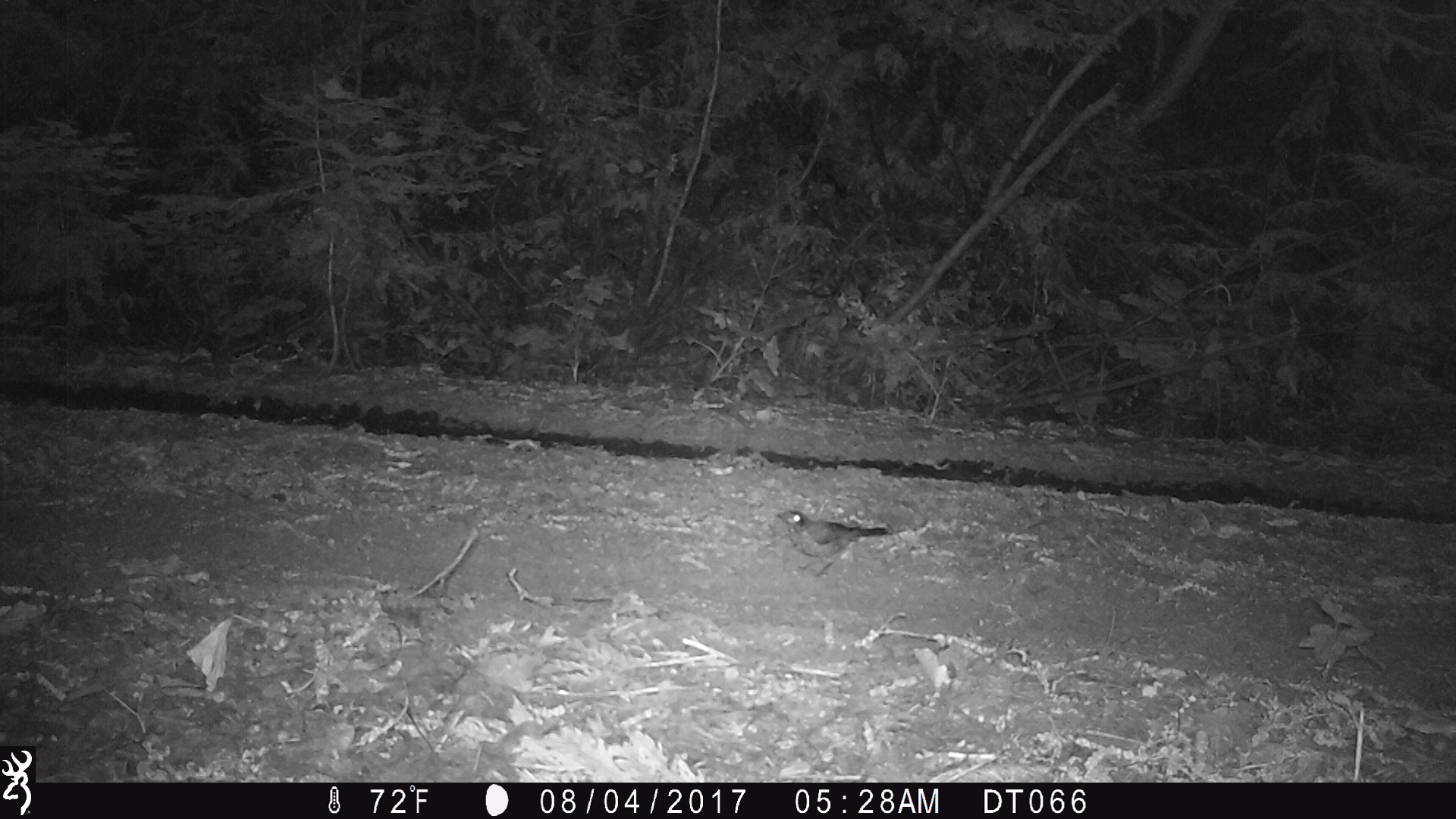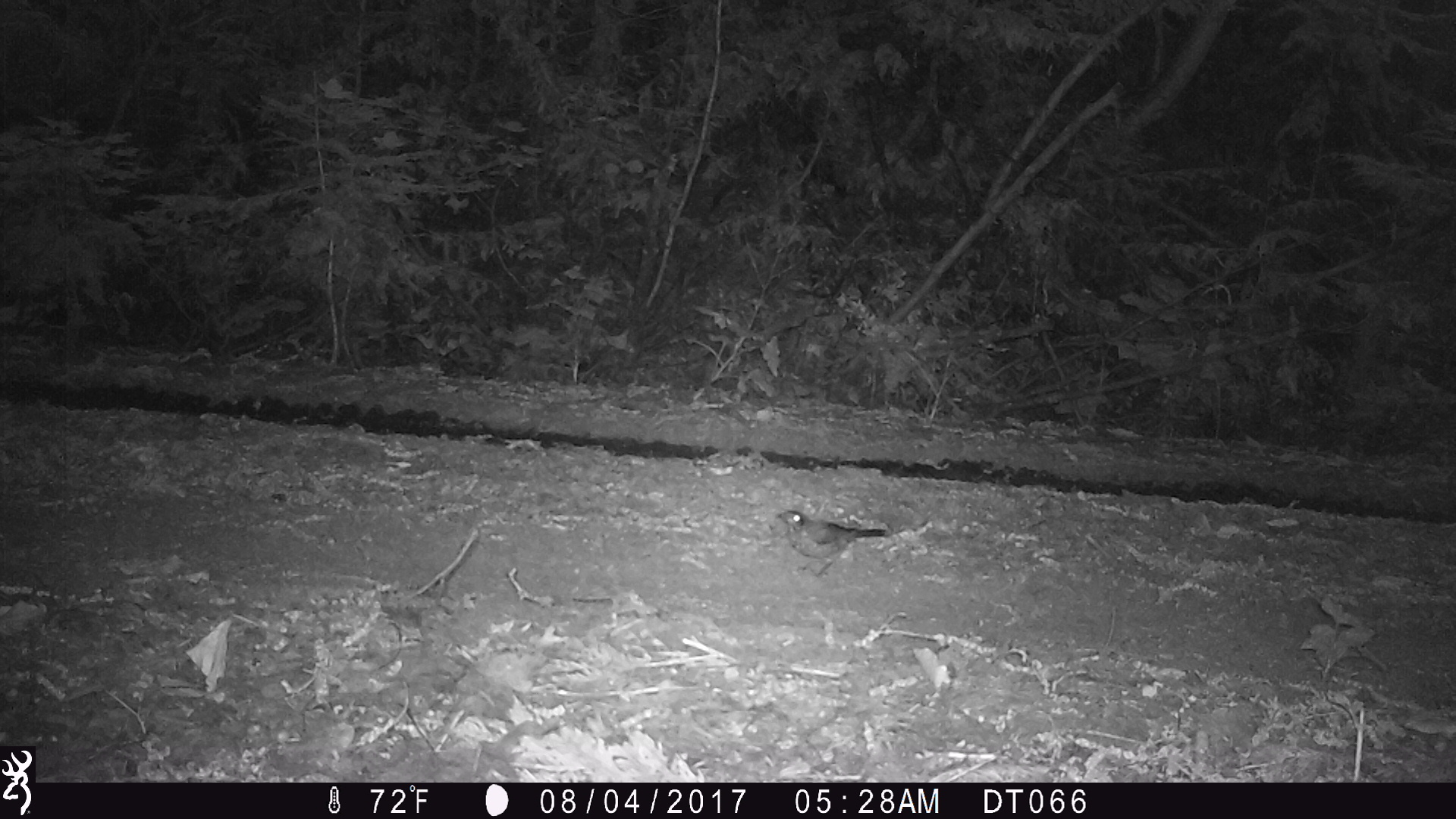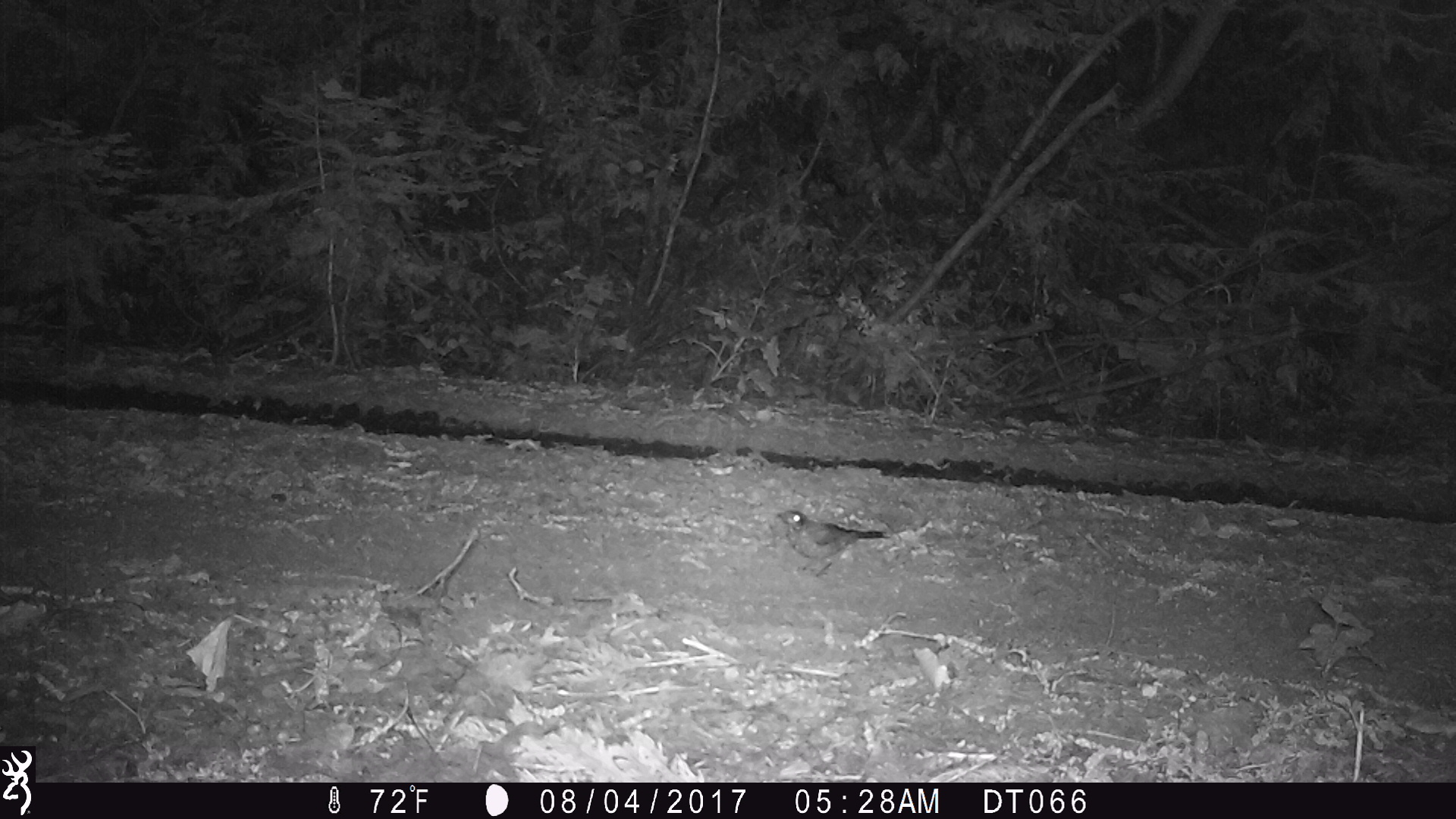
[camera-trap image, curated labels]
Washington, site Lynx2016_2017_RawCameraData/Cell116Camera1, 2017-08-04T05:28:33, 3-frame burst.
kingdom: Animalia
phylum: Chordata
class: Aves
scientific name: Aves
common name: birds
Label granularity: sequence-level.